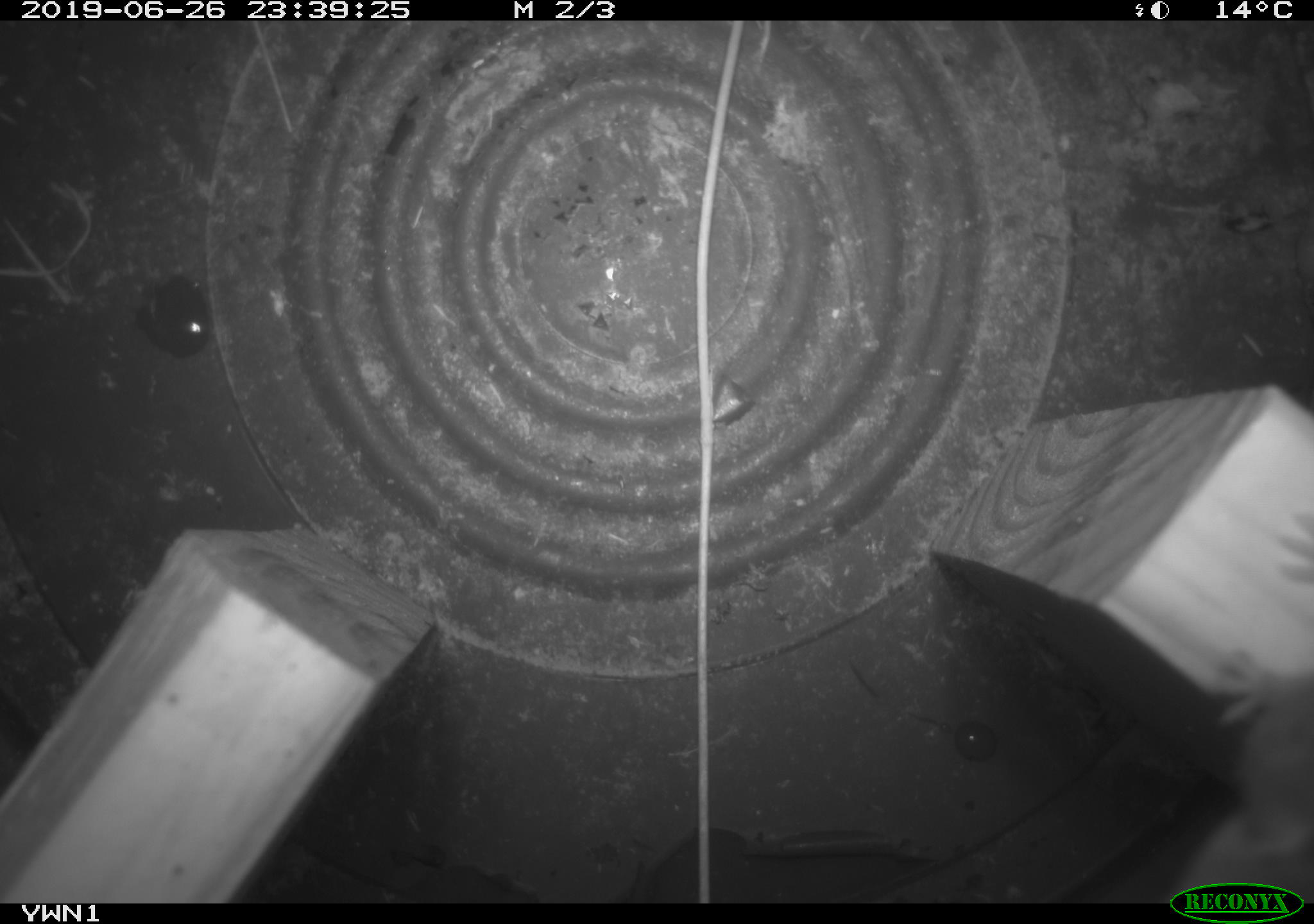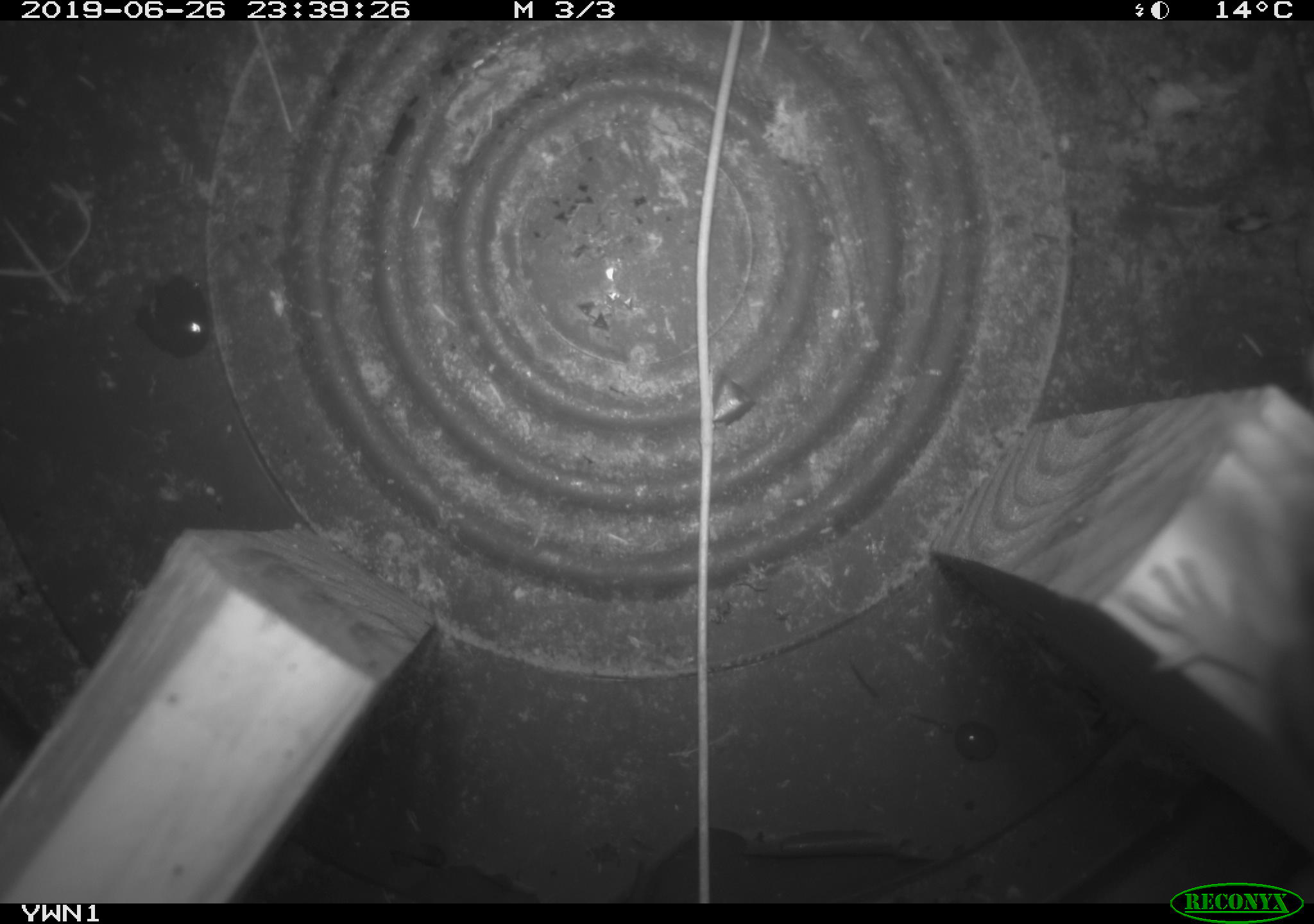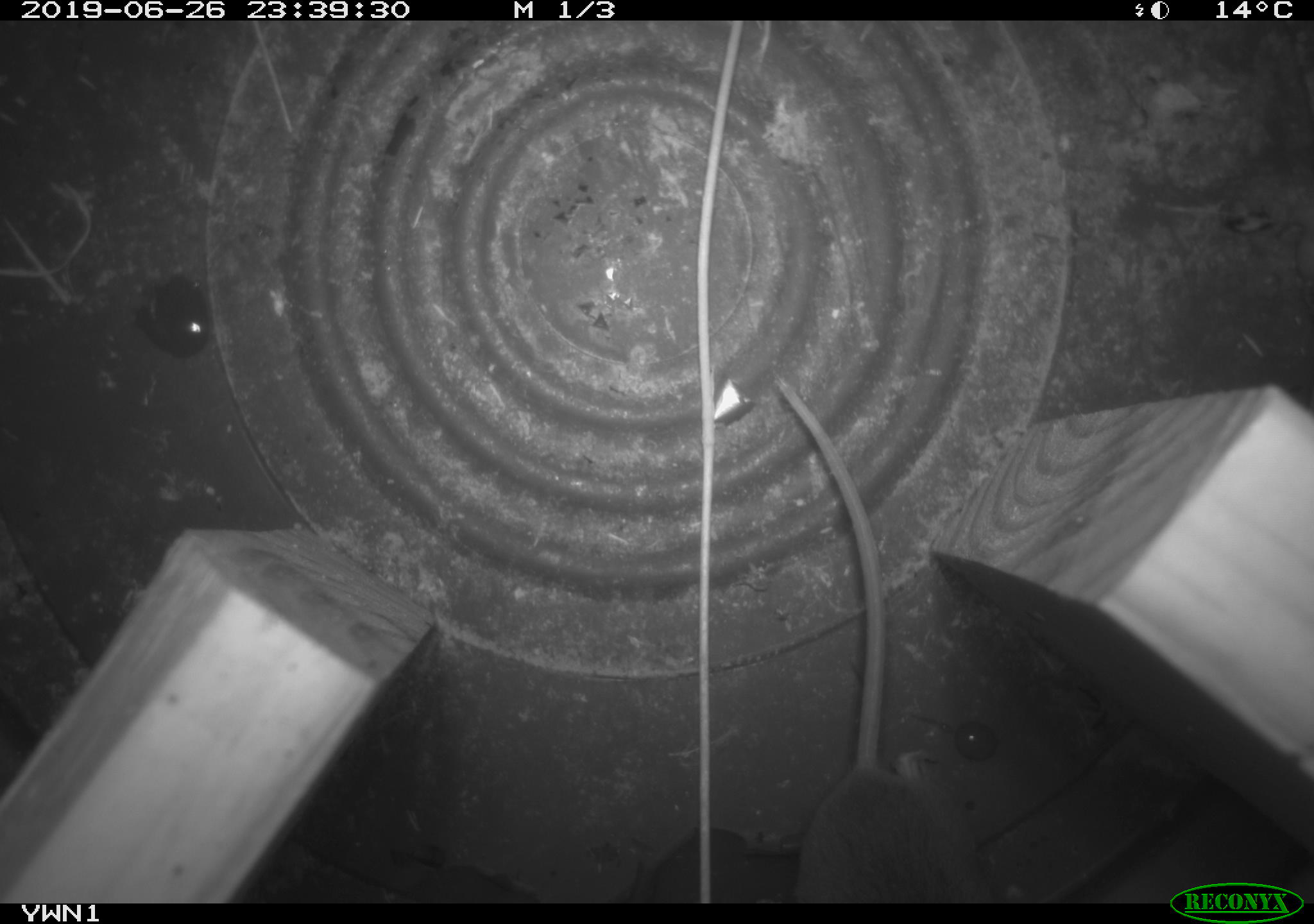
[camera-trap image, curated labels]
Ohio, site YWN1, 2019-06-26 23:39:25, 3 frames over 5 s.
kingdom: Animalia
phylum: Chordata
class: Mammalia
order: Rodentia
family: Cricetidae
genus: Peromyscus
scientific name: Peromyscus leucopus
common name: white-footed mouse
White-footed mouse (Peromyscus leucopus).